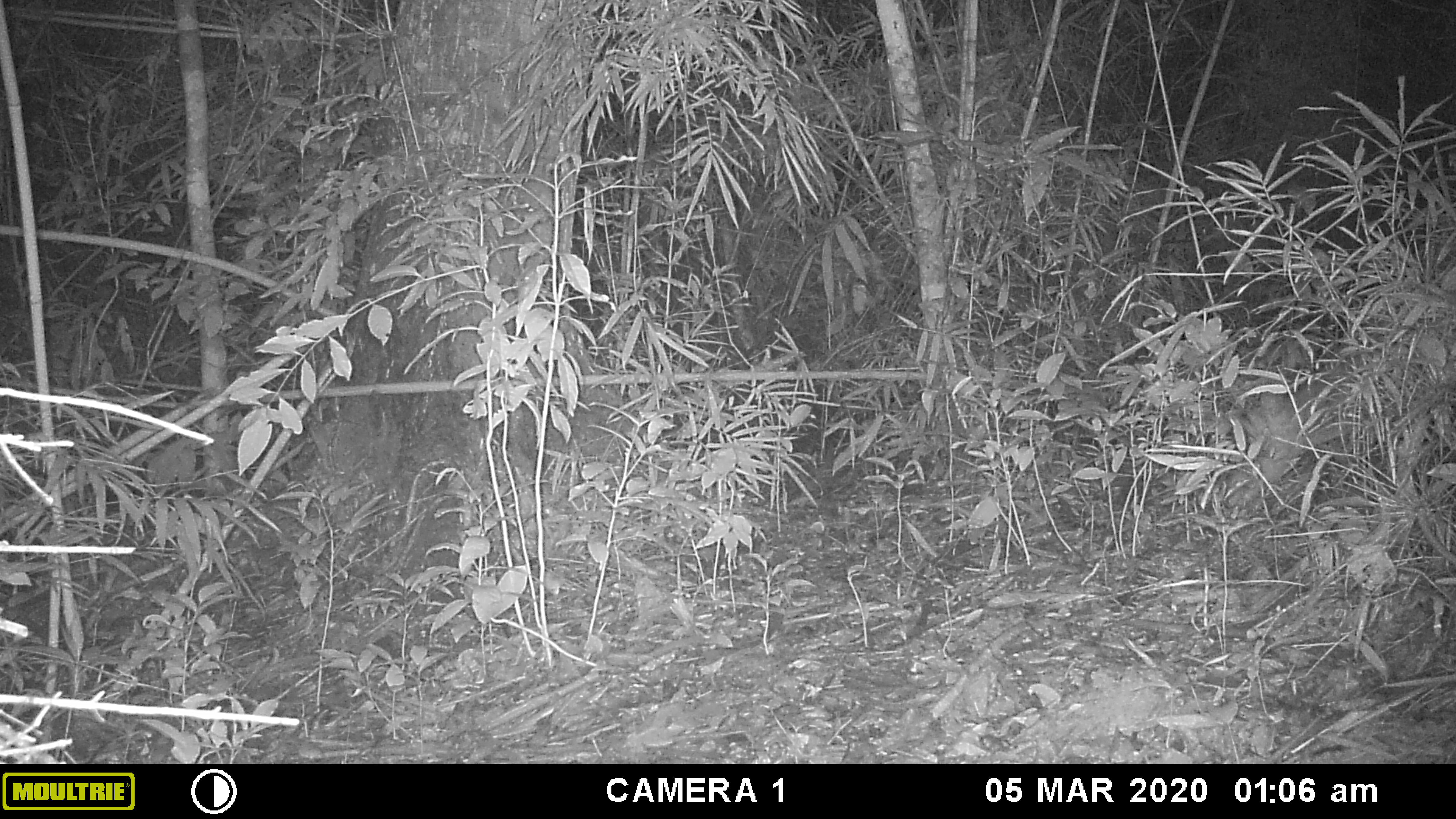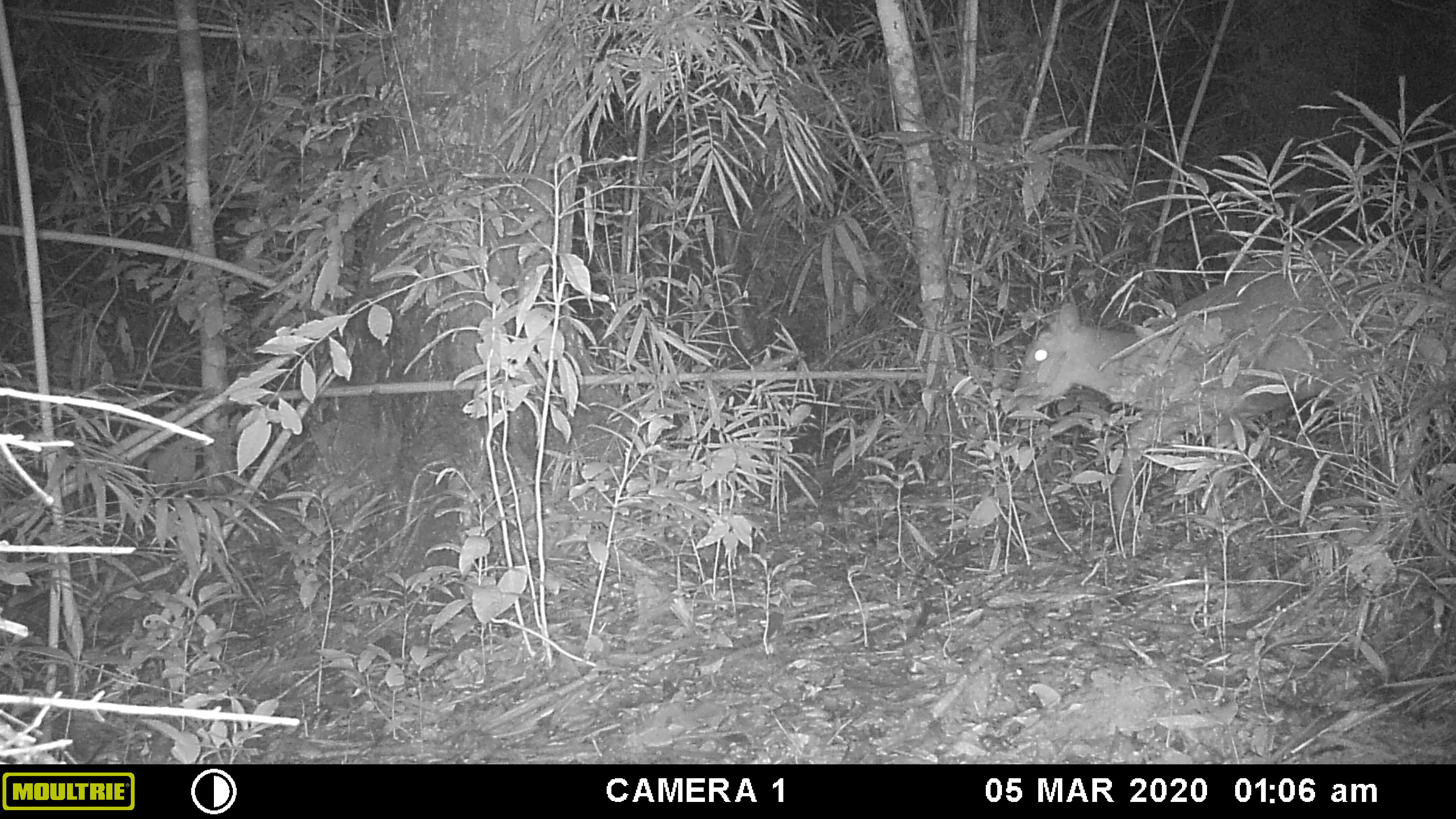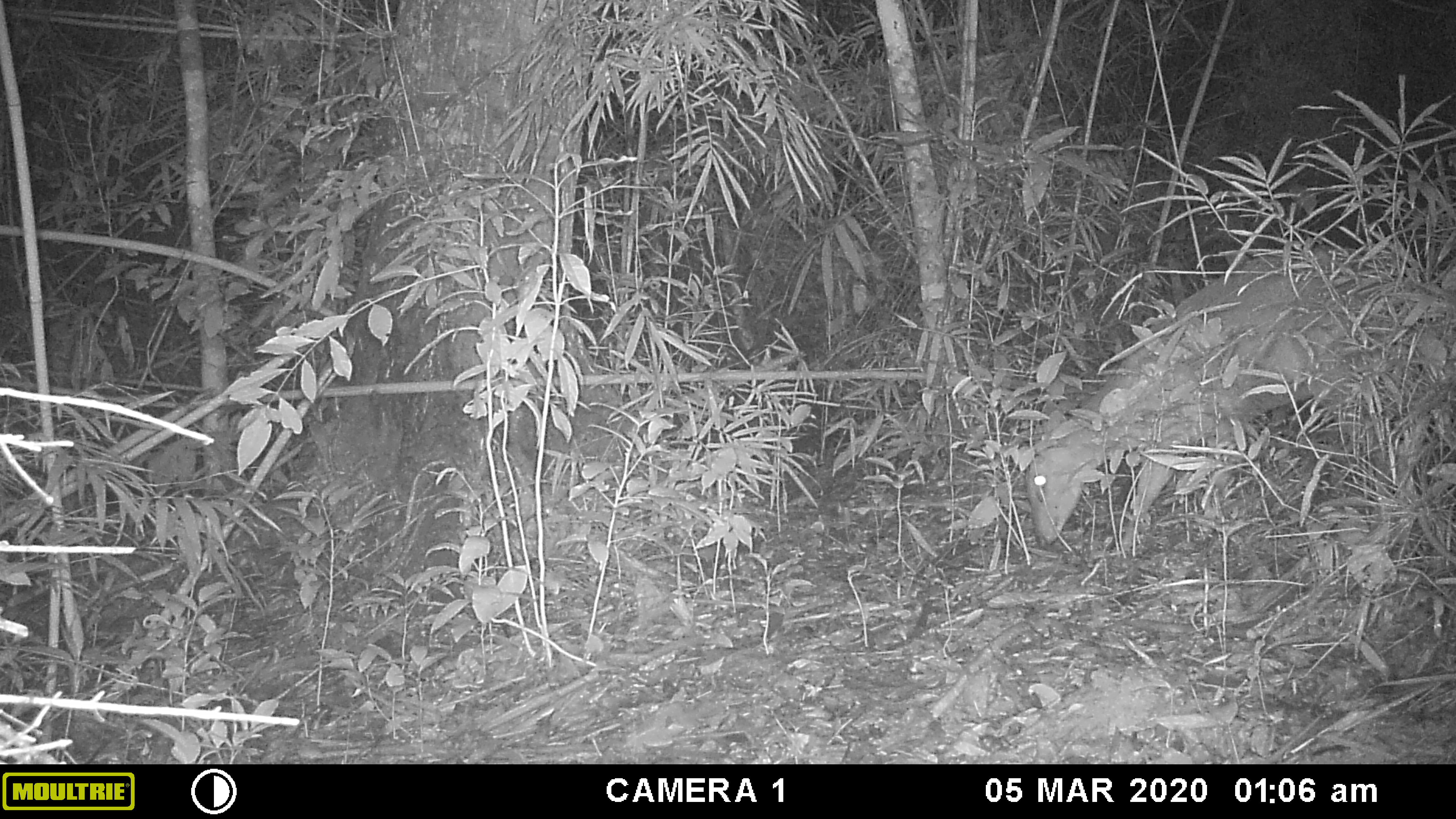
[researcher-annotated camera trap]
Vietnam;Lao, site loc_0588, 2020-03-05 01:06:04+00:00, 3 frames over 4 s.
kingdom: Animalia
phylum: Chordata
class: Mammalia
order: Artiodactyla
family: Cervidae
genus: Muntiacus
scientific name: Muntiacus muntjak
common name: red muntjac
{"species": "red muntjac (Muntiacus muntjak)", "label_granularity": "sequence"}